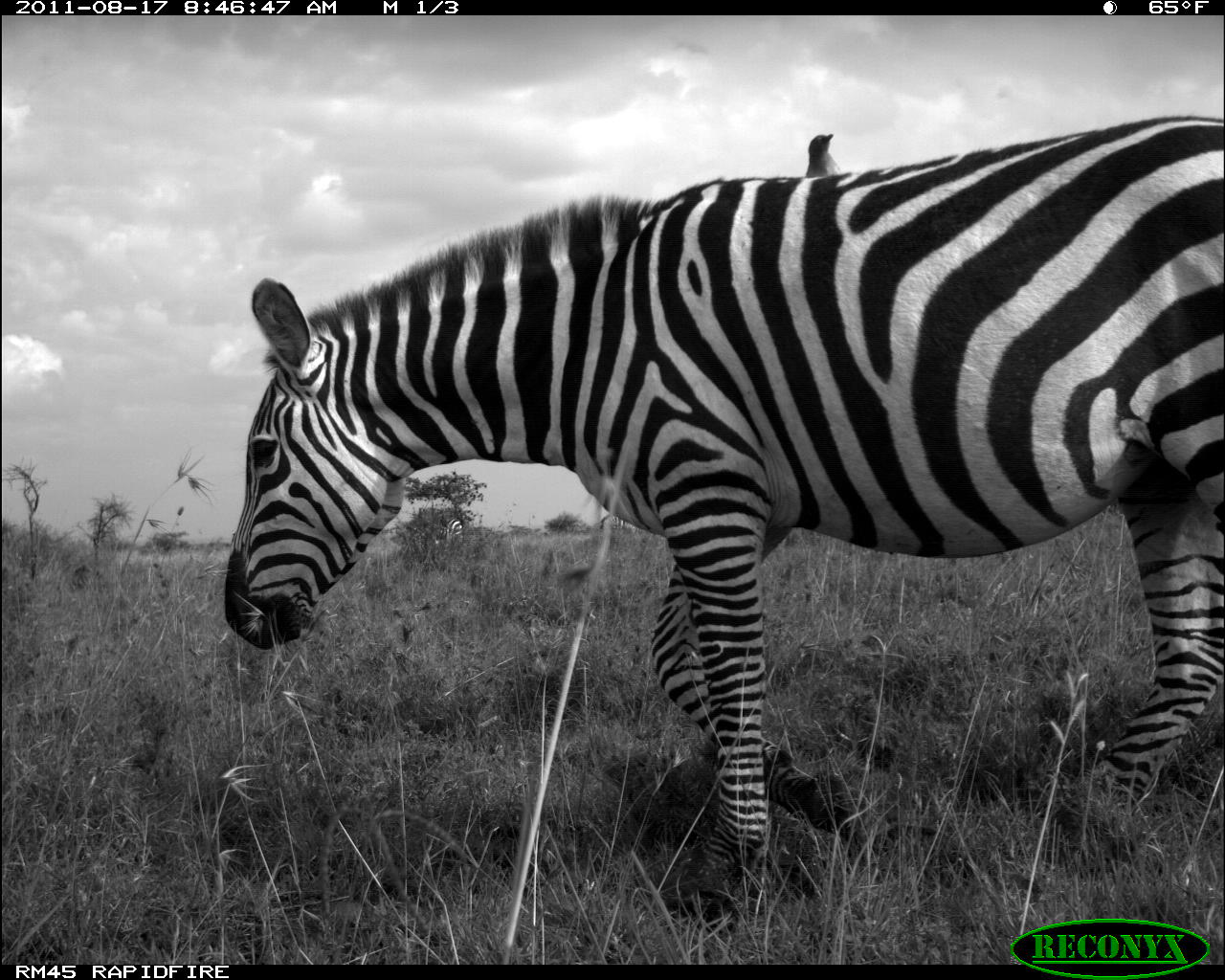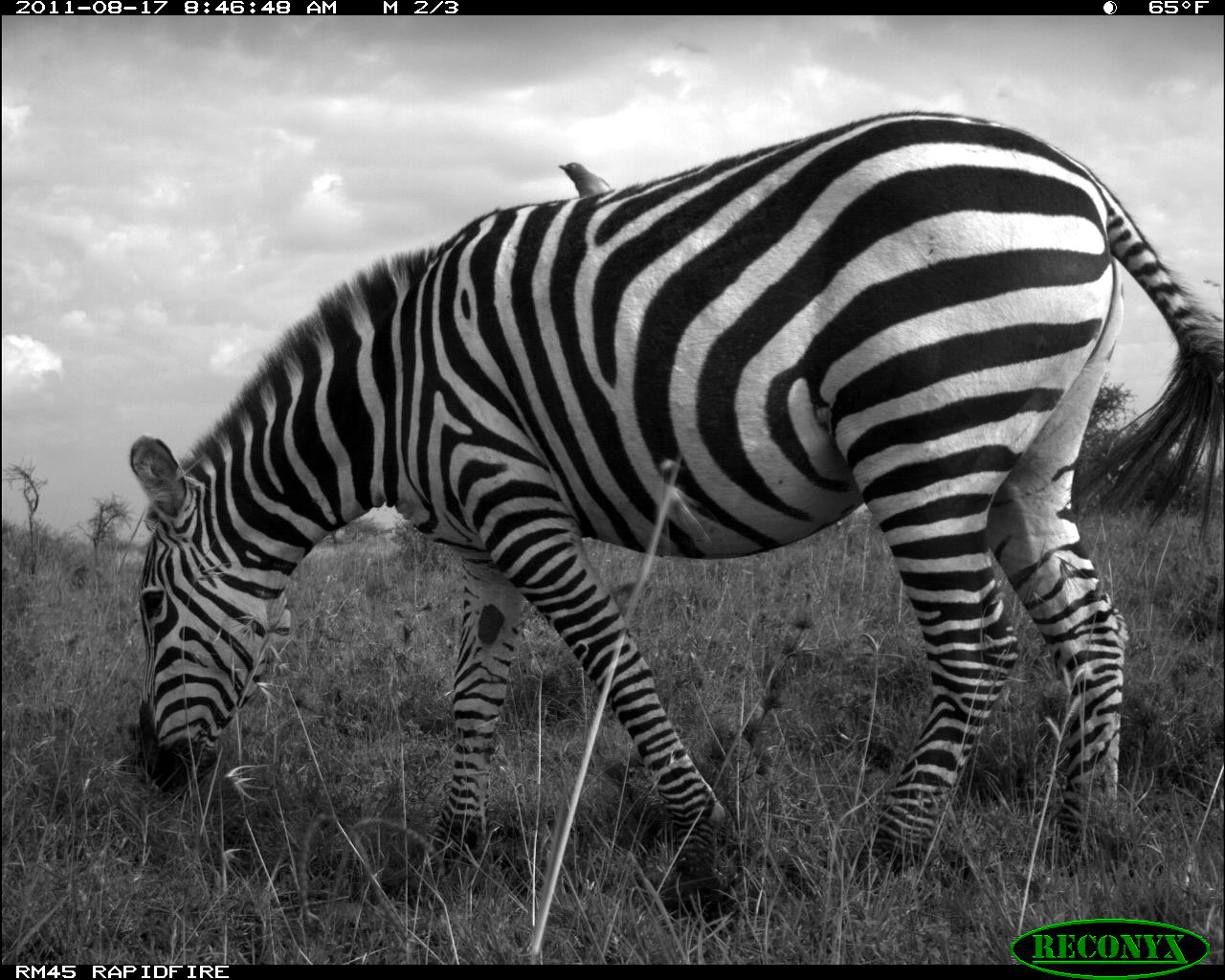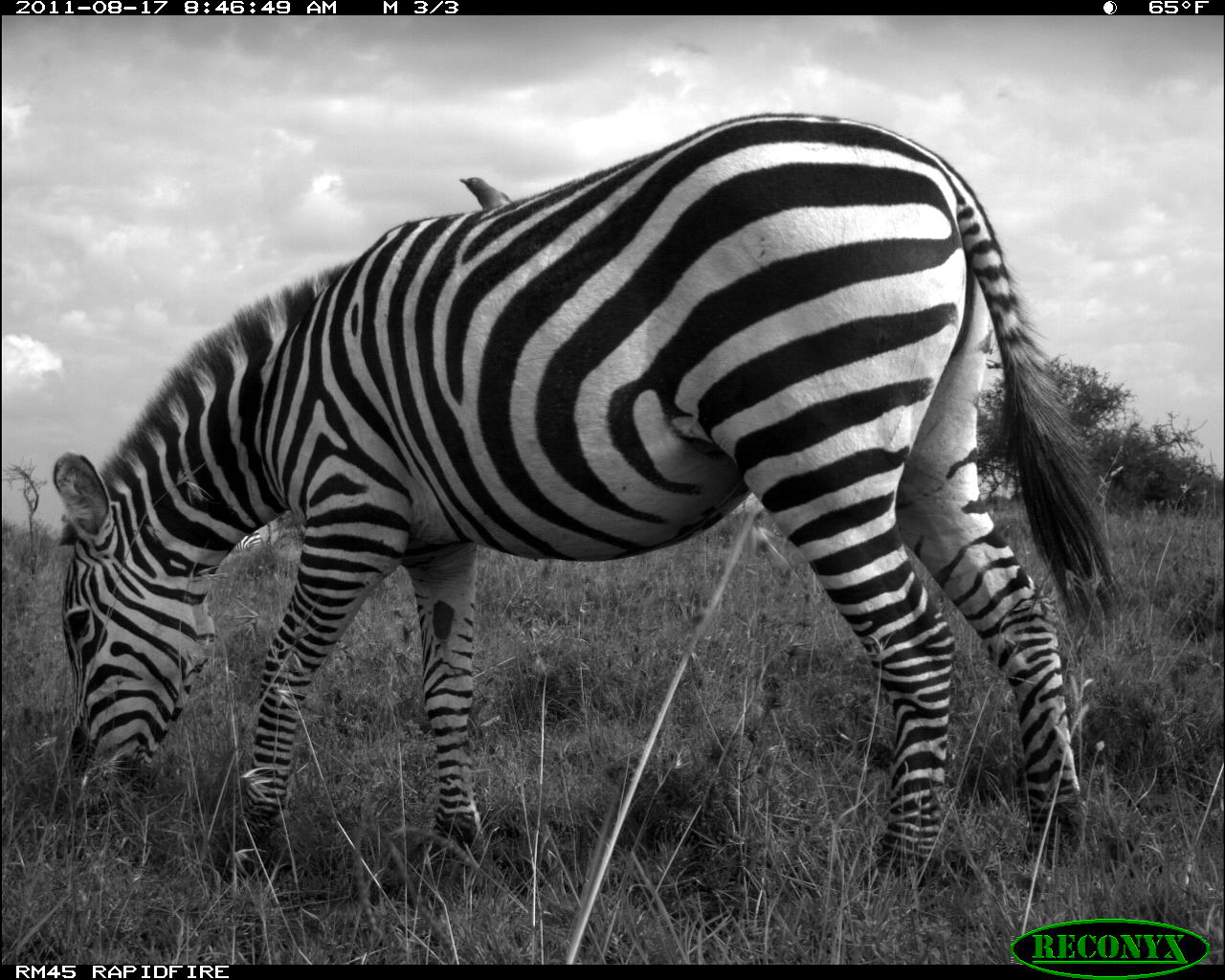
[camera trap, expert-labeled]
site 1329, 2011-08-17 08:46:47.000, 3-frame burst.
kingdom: Animalia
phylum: Chordata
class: Mammalia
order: Perissodactyla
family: Equidae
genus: Equus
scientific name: Equus quagga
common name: plains zebra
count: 1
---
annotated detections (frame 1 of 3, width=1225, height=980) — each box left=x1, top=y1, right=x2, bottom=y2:
equus quagga: left=221, top=115, right=1225, bottom=919; left=804, top=134, right=839, bottom=177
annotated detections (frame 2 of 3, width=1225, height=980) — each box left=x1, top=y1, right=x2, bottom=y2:
equus quagga: left=129, top=111, right=1224, bottom=892; left=560, top=163, right=611, bottom=197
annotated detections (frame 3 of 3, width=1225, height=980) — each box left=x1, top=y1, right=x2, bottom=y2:
equus quagga: left=52, top=113, right=1123, bottom=892; left=460, top=177, right=514, bottom=208